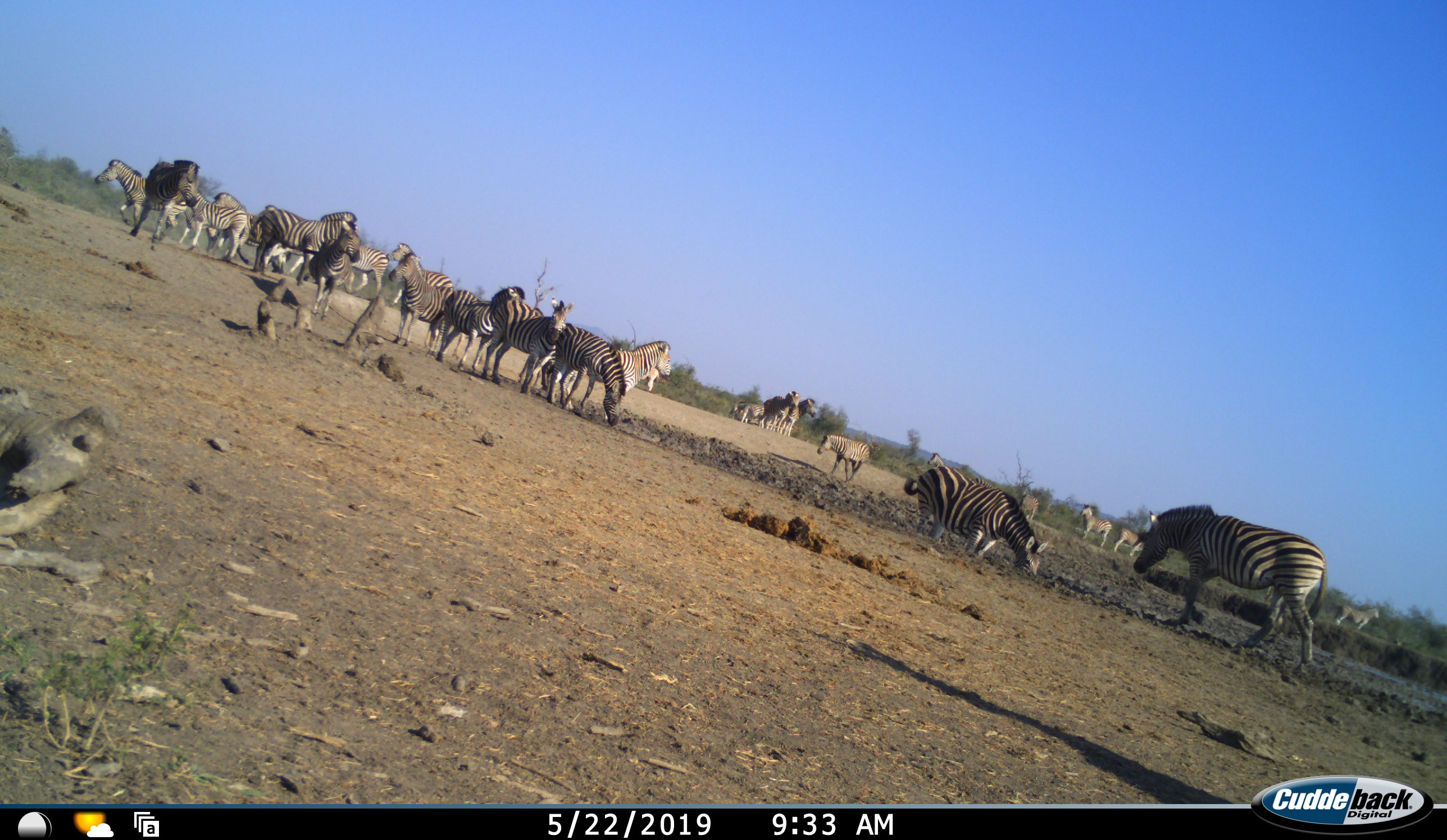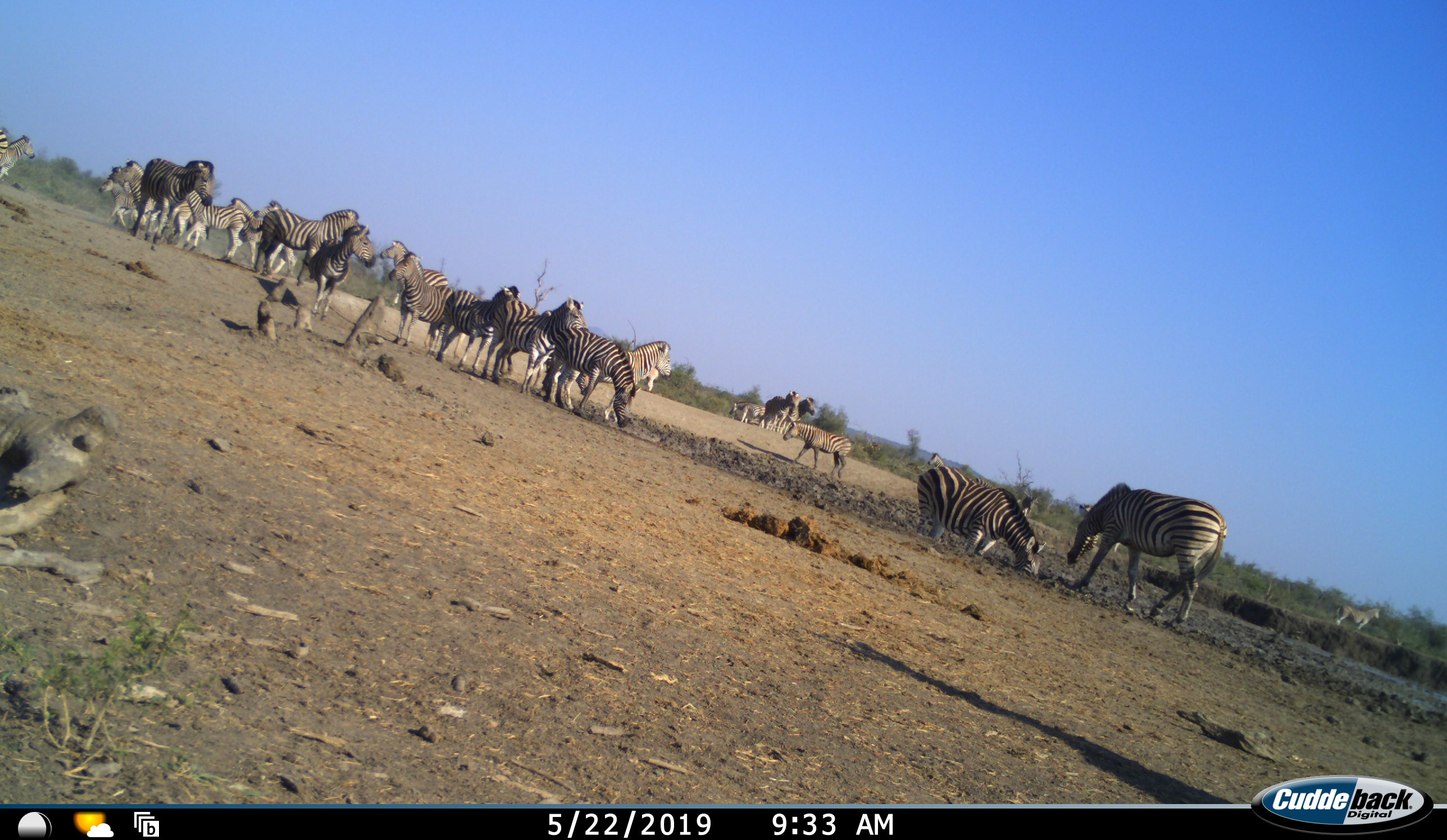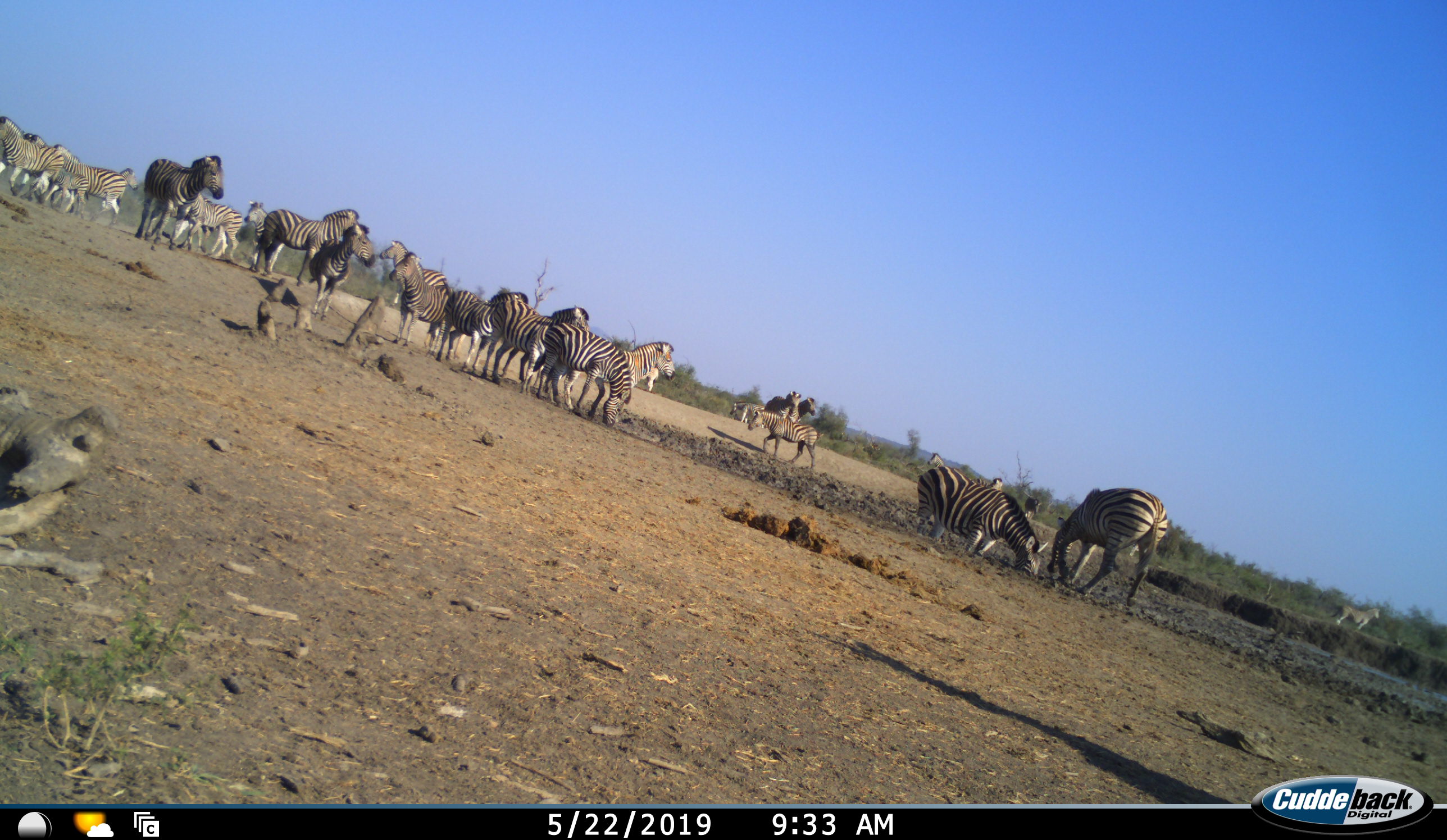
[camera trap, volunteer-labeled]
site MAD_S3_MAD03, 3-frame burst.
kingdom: Animalia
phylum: Chordata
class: Mammalia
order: Perissodactyla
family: Equidae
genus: Equus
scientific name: Equus quagga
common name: plains zebra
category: zebraplains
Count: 11-50.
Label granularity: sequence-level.